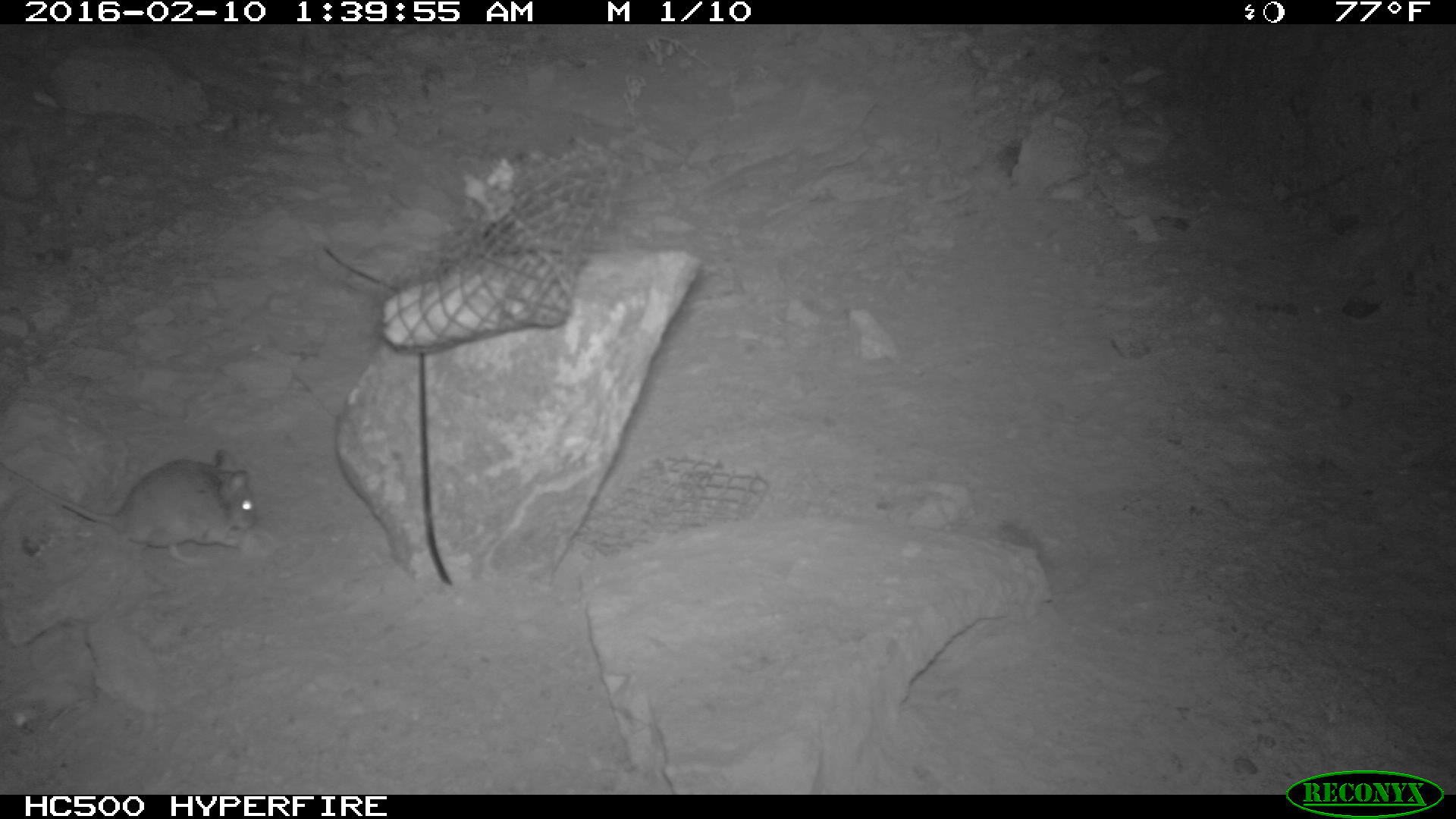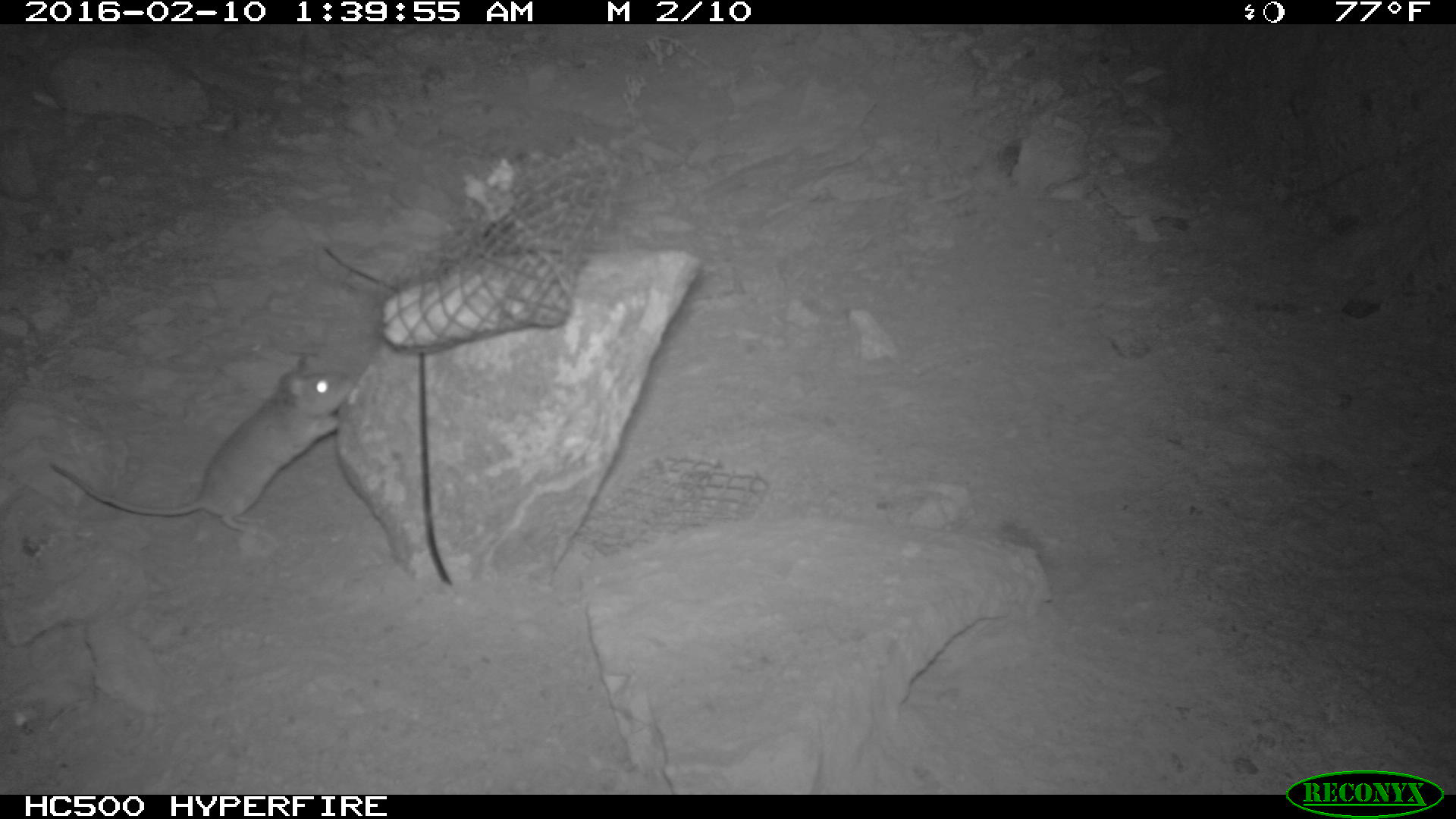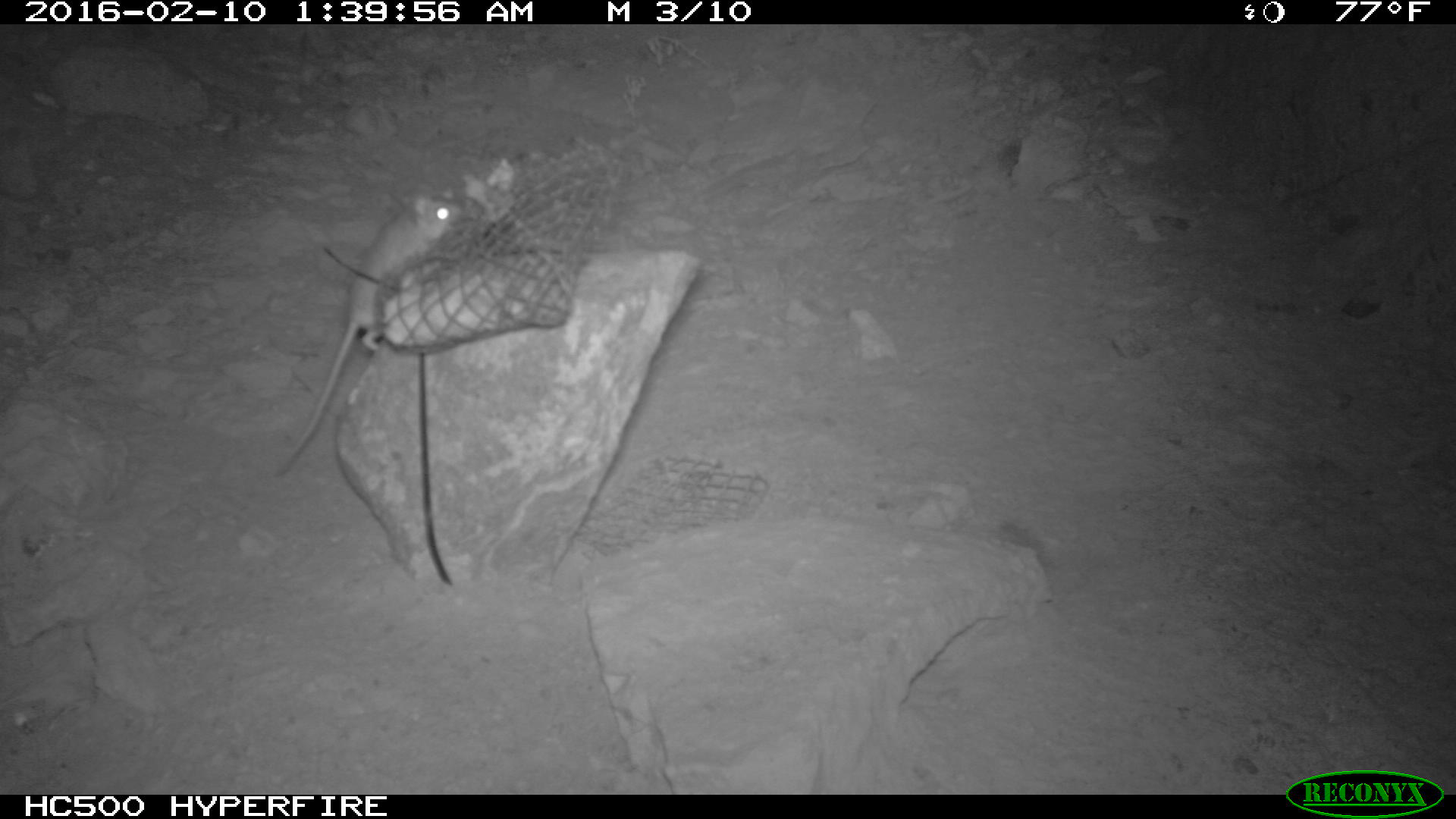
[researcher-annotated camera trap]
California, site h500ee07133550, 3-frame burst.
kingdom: Animalia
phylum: Chordata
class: Mammalia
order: Rodentia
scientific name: Rodentia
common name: rodent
Rodent (Rodentia).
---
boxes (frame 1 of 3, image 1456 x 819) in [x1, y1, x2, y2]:
rodent: [0, 449, 257, 565]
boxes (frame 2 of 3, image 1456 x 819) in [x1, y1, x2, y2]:
rodent: [52, 355, 356, 538]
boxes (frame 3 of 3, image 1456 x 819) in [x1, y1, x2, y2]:
rodent: [271, 196, 460, 473]